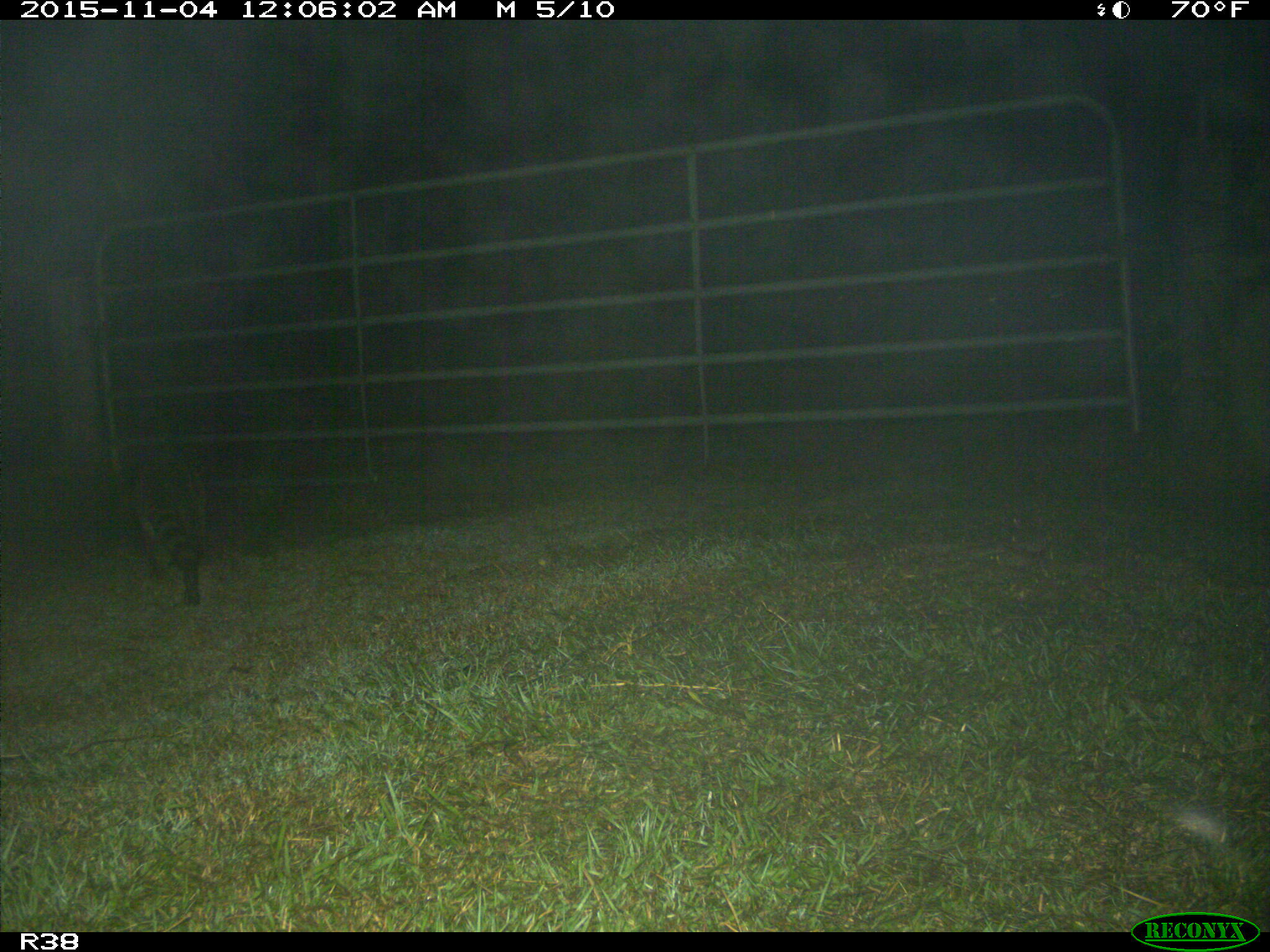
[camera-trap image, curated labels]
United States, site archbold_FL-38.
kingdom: Animalia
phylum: Chordata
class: Mammalia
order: Carnivora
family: Procyonidae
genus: Procyon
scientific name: Procyon lotor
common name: common raccoon